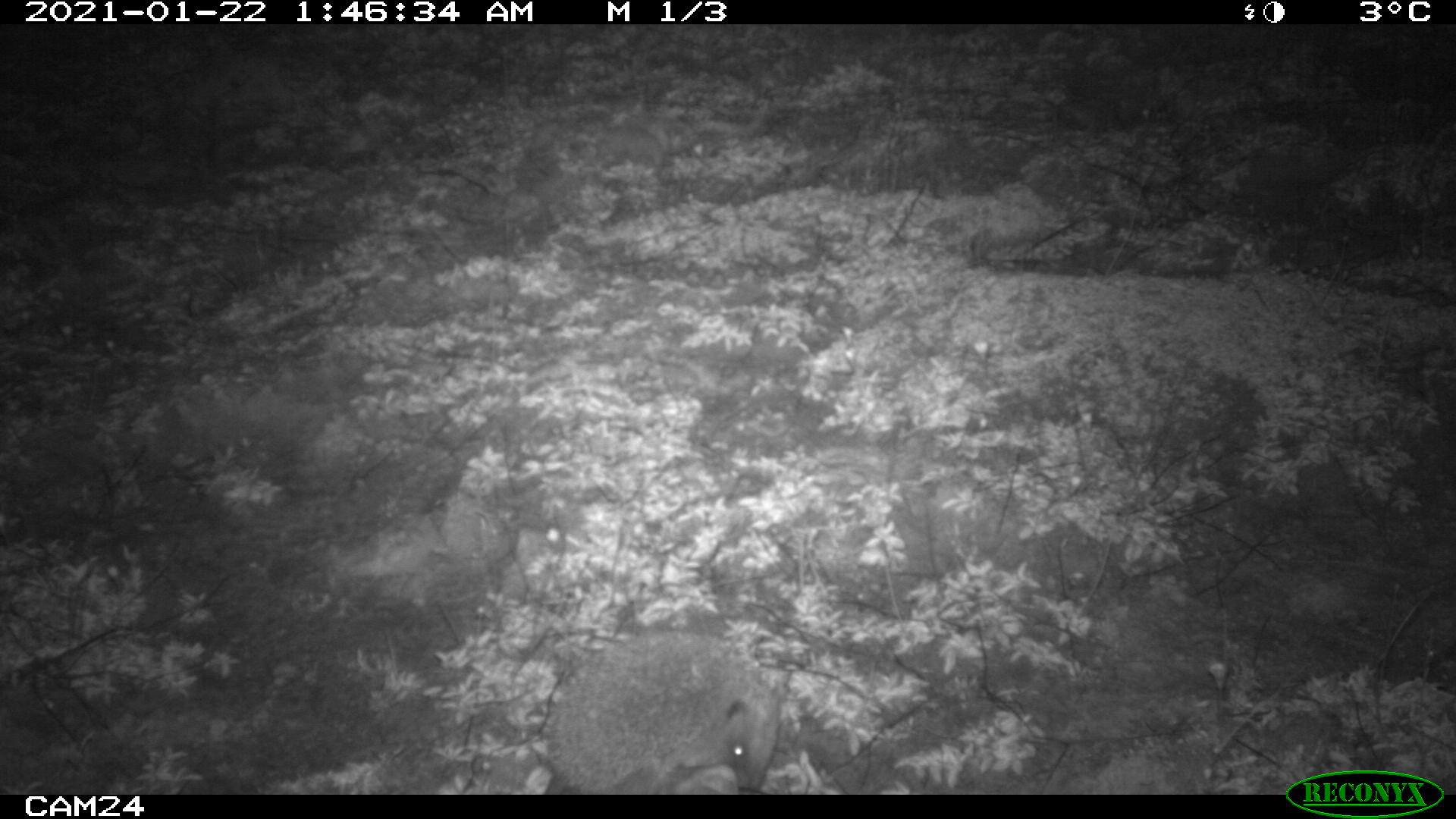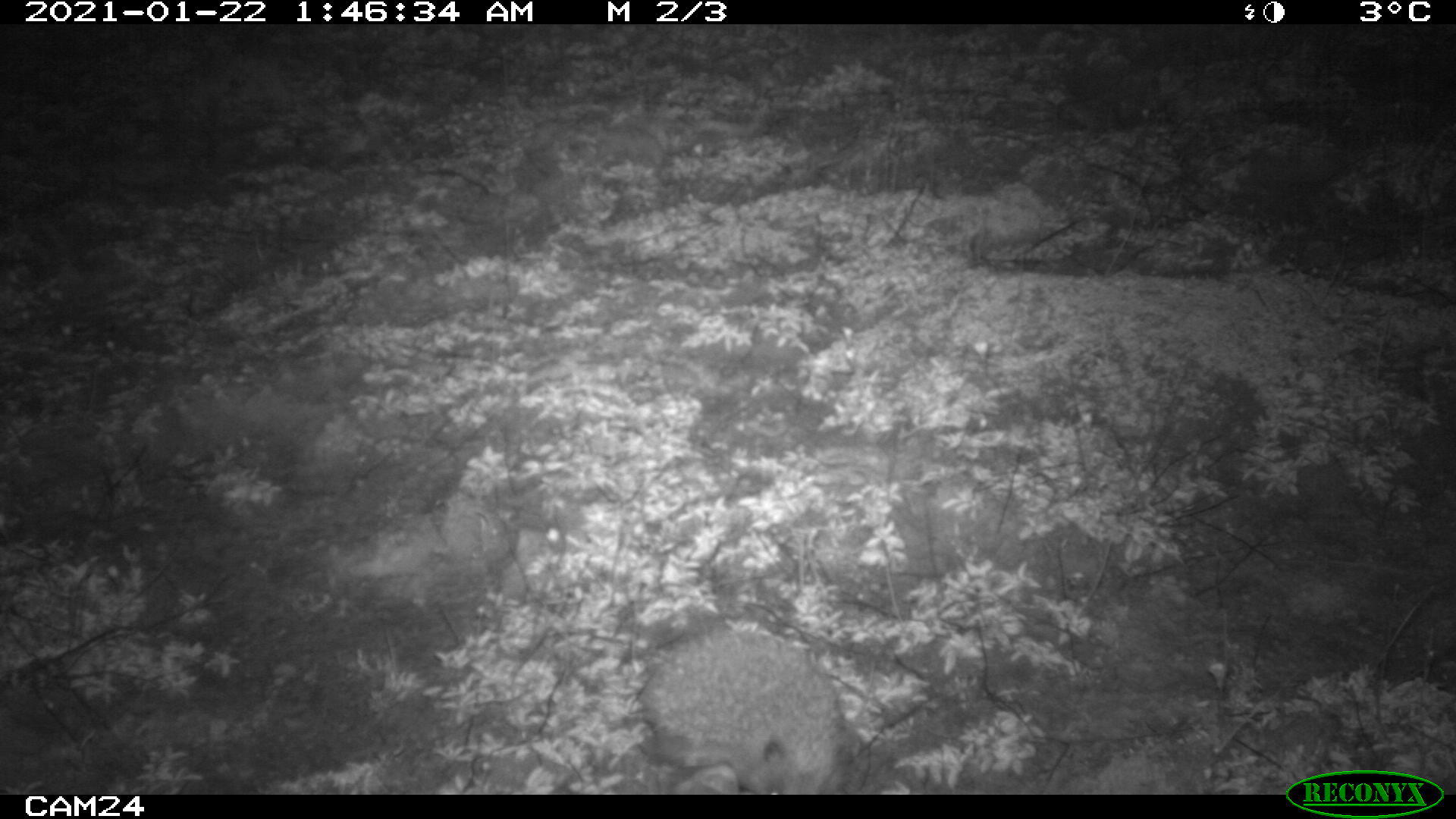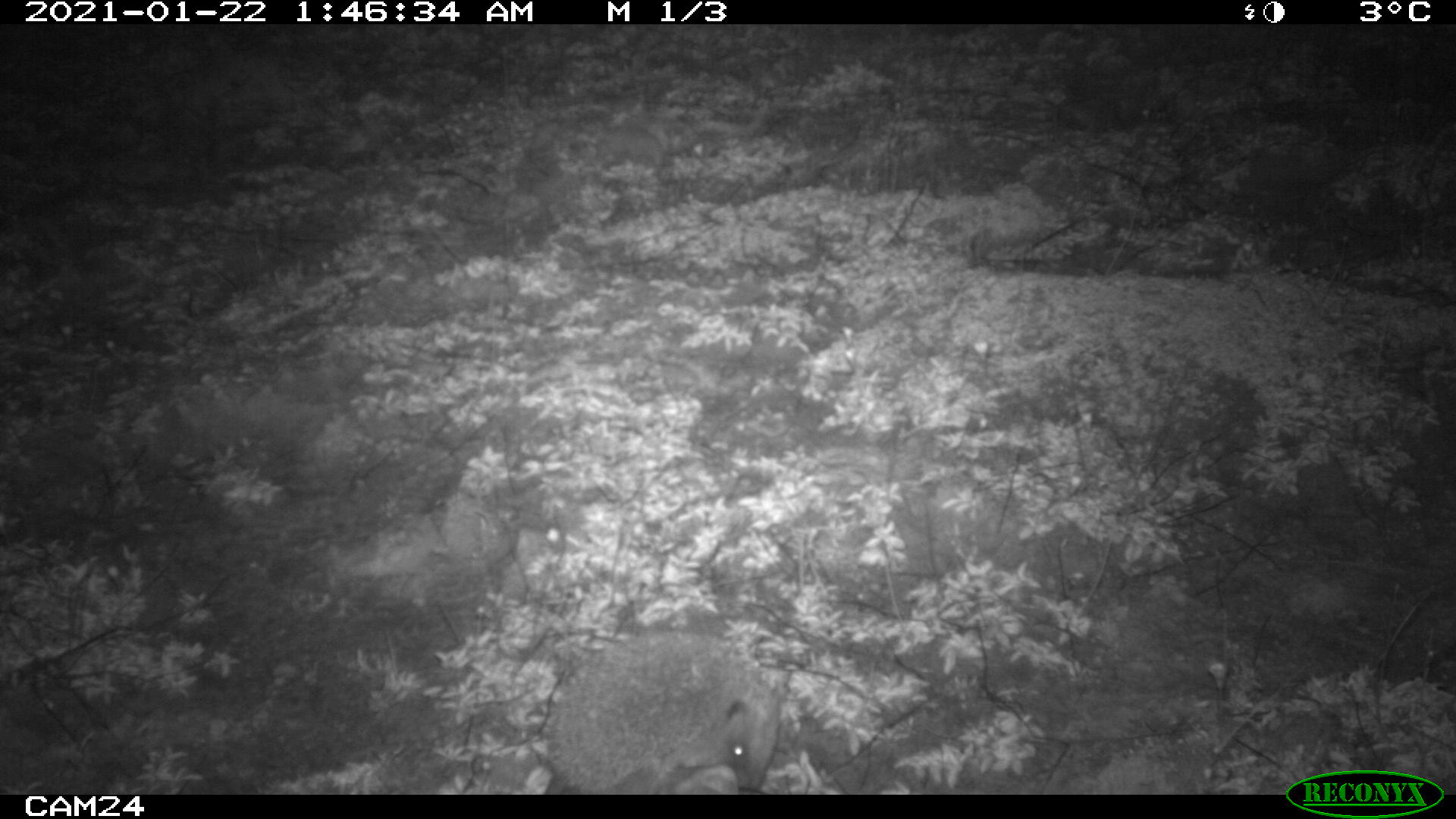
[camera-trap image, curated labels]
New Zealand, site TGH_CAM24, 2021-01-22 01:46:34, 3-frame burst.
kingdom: Animalia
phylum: Chordata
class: Mammalia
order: Eulipotyphla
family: Erinaceidae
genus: Erinaceus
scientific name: Erinaceus europaeus europaeus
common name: european hedgehog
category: hedgehog